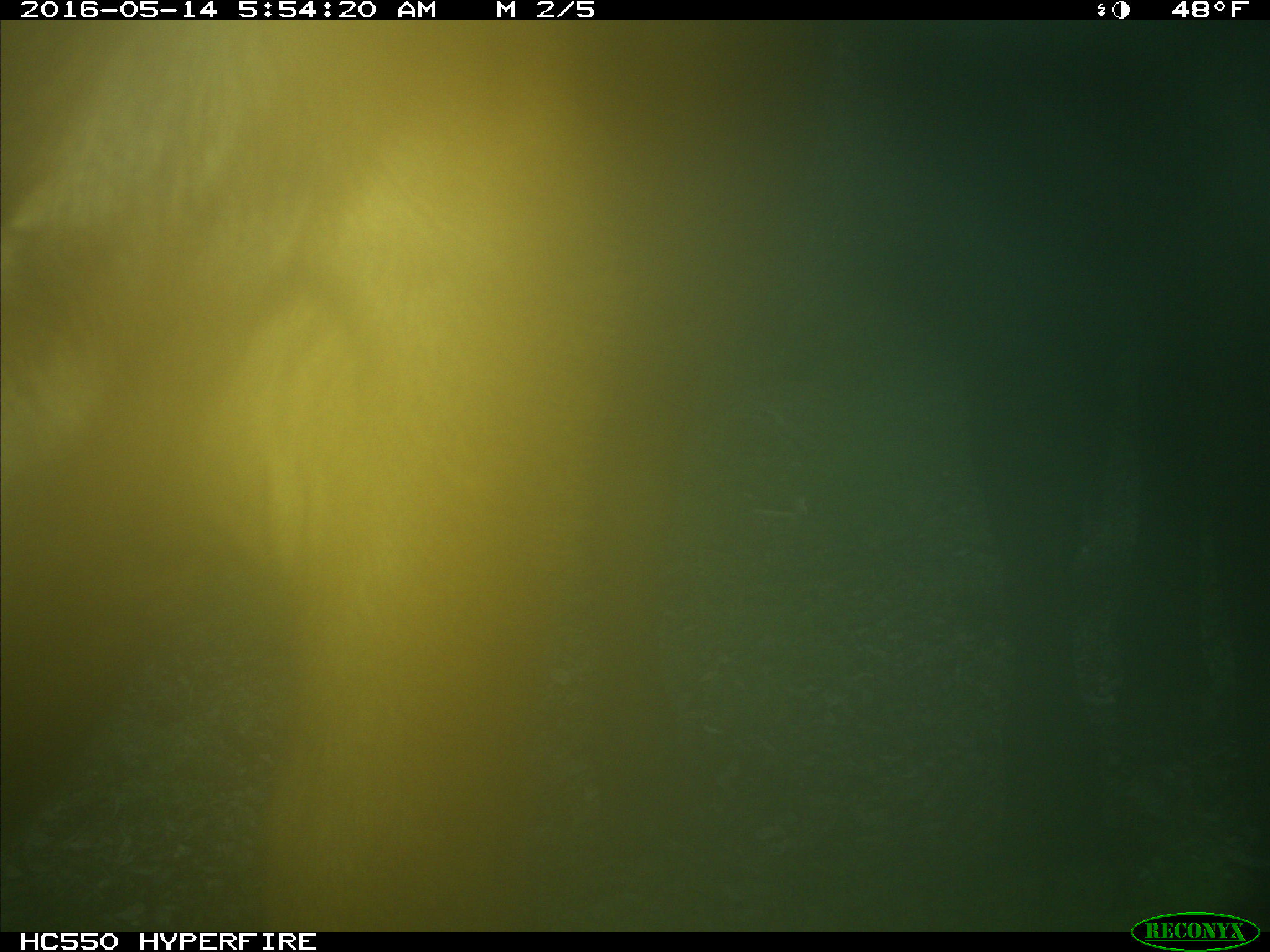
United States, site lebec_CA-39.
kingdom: Animalia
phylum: Chordata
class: Mammalia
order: Artiodactyla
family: Bovidae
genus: Bos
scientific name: Bos taurus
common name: domestic cow